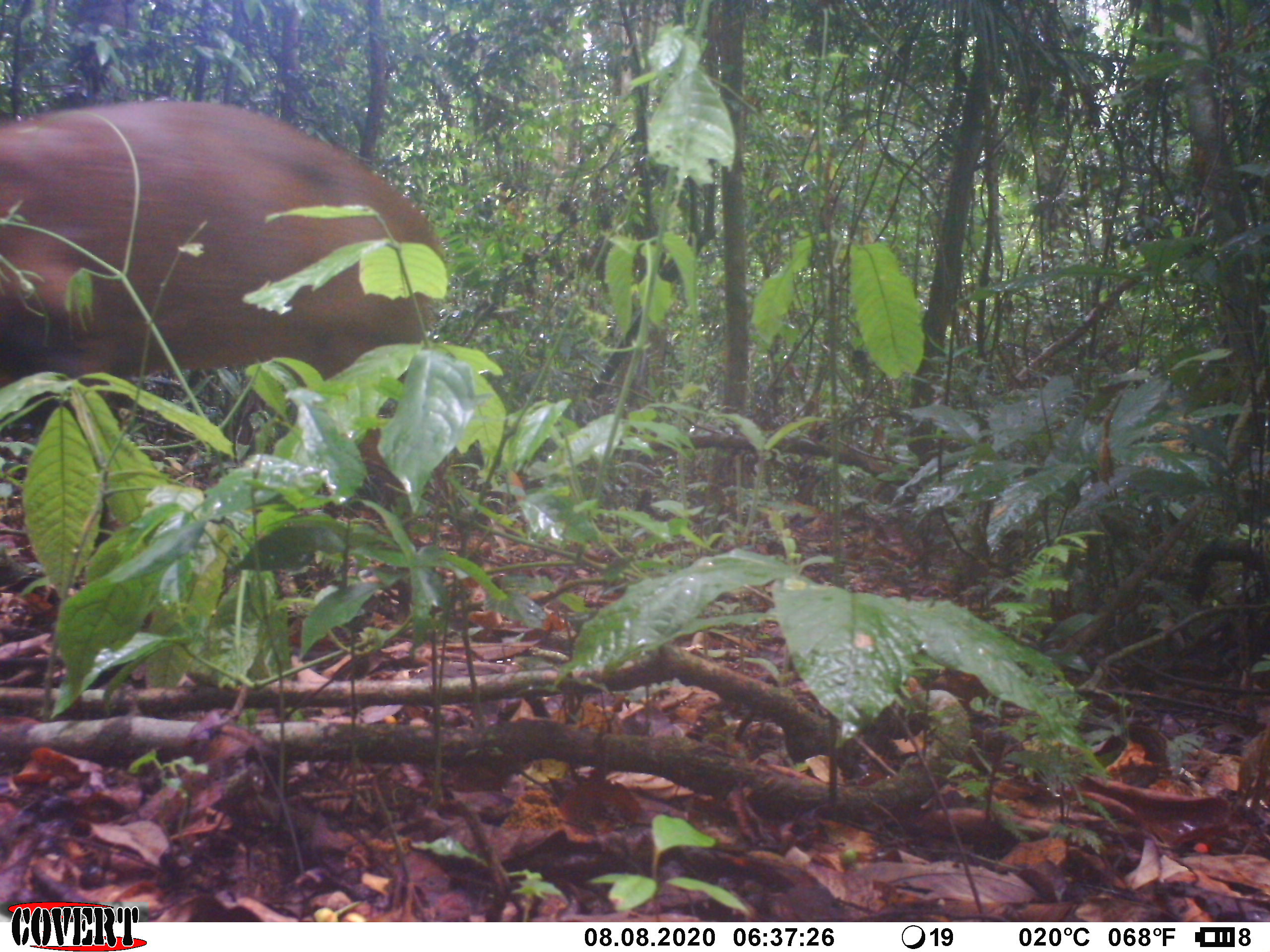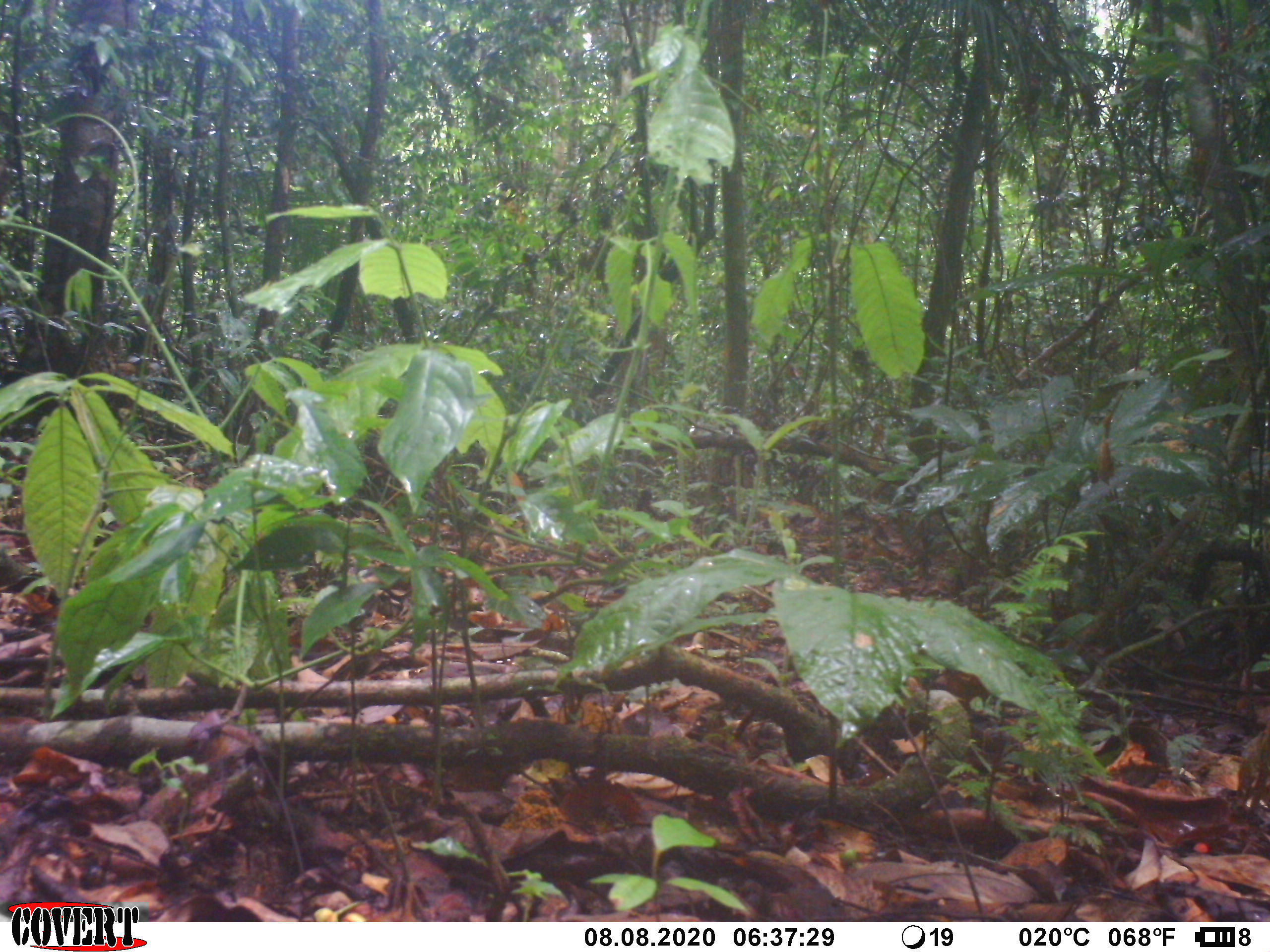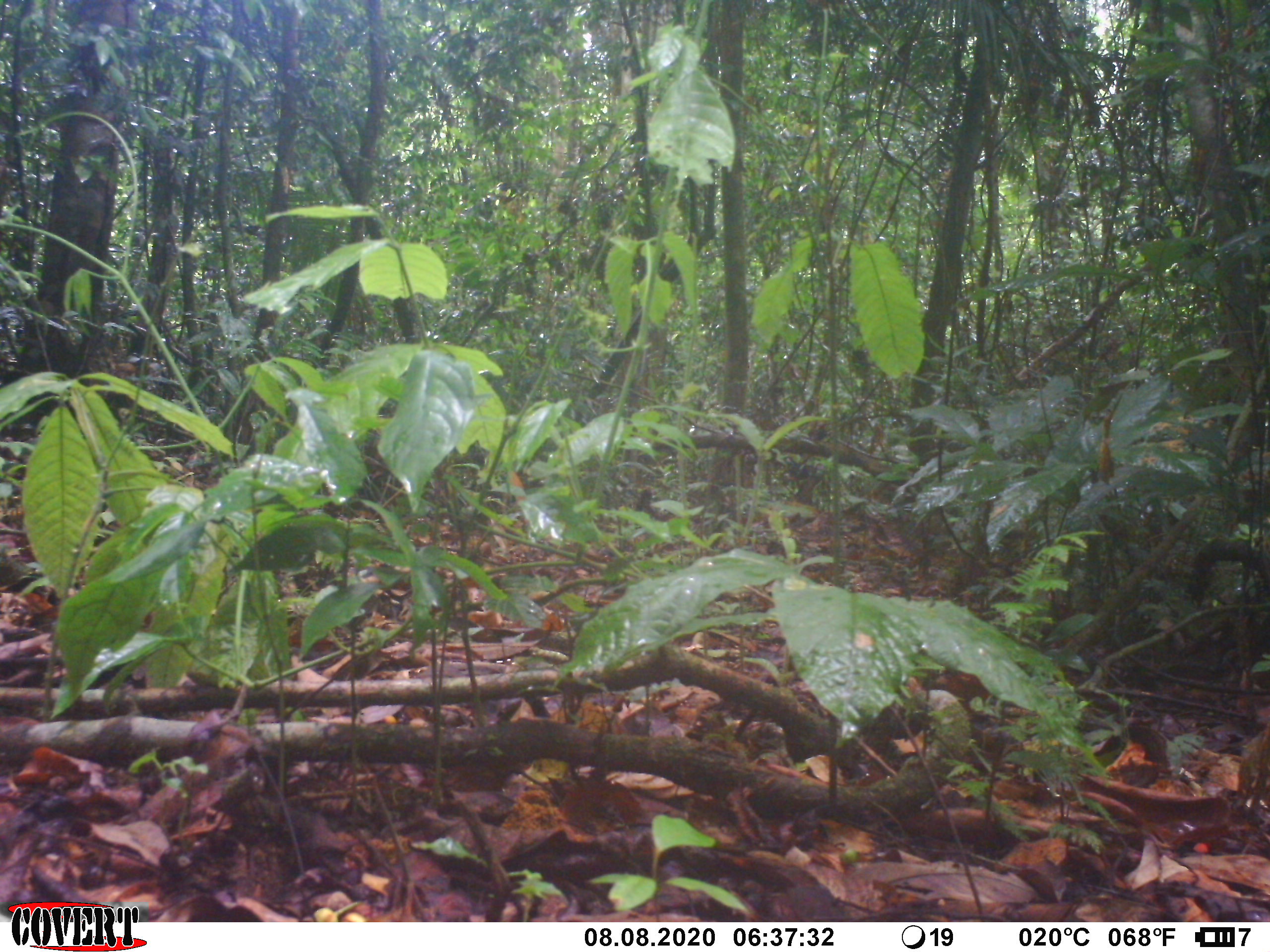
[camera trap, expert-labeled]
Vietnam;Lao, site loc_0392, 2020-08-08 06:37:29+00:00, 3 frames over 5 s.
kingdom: Animalia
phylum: Chordata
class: Mammalia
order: Artiodactyla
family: Cervidae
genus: Muntiacus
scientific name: Muntiacus vuquangensis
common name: large-antlered muntjac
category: large antlered muntjac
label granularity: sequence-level